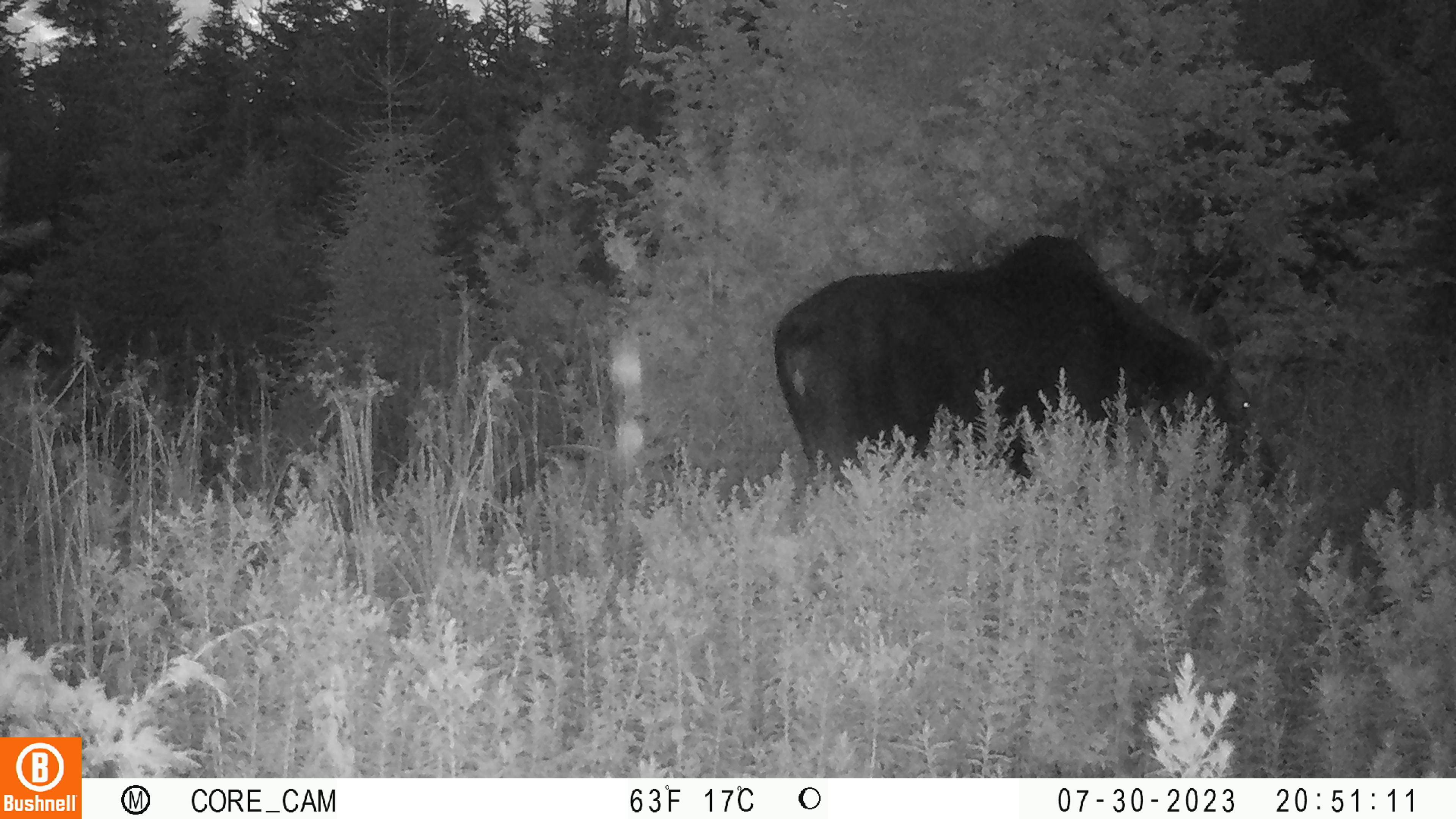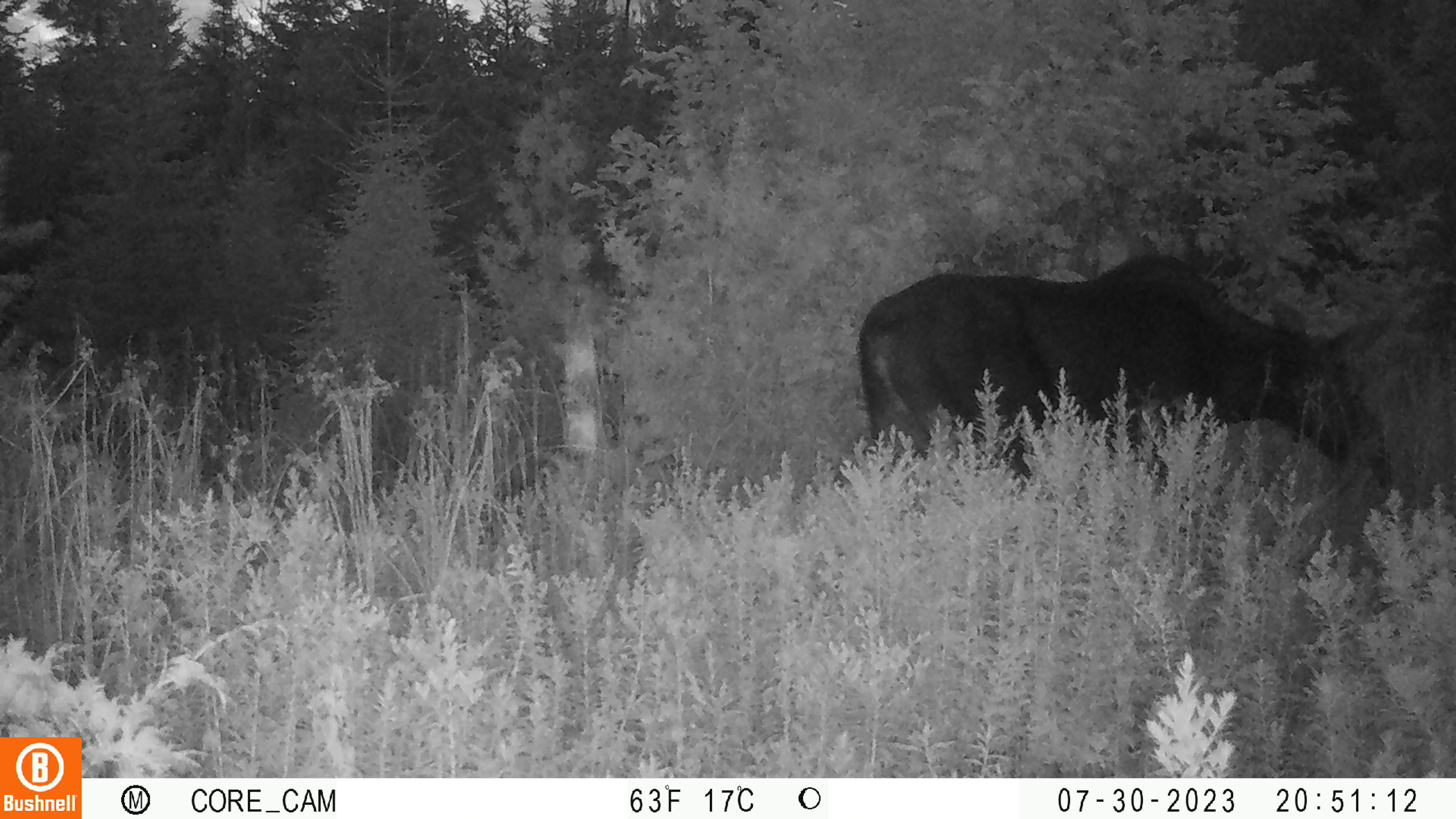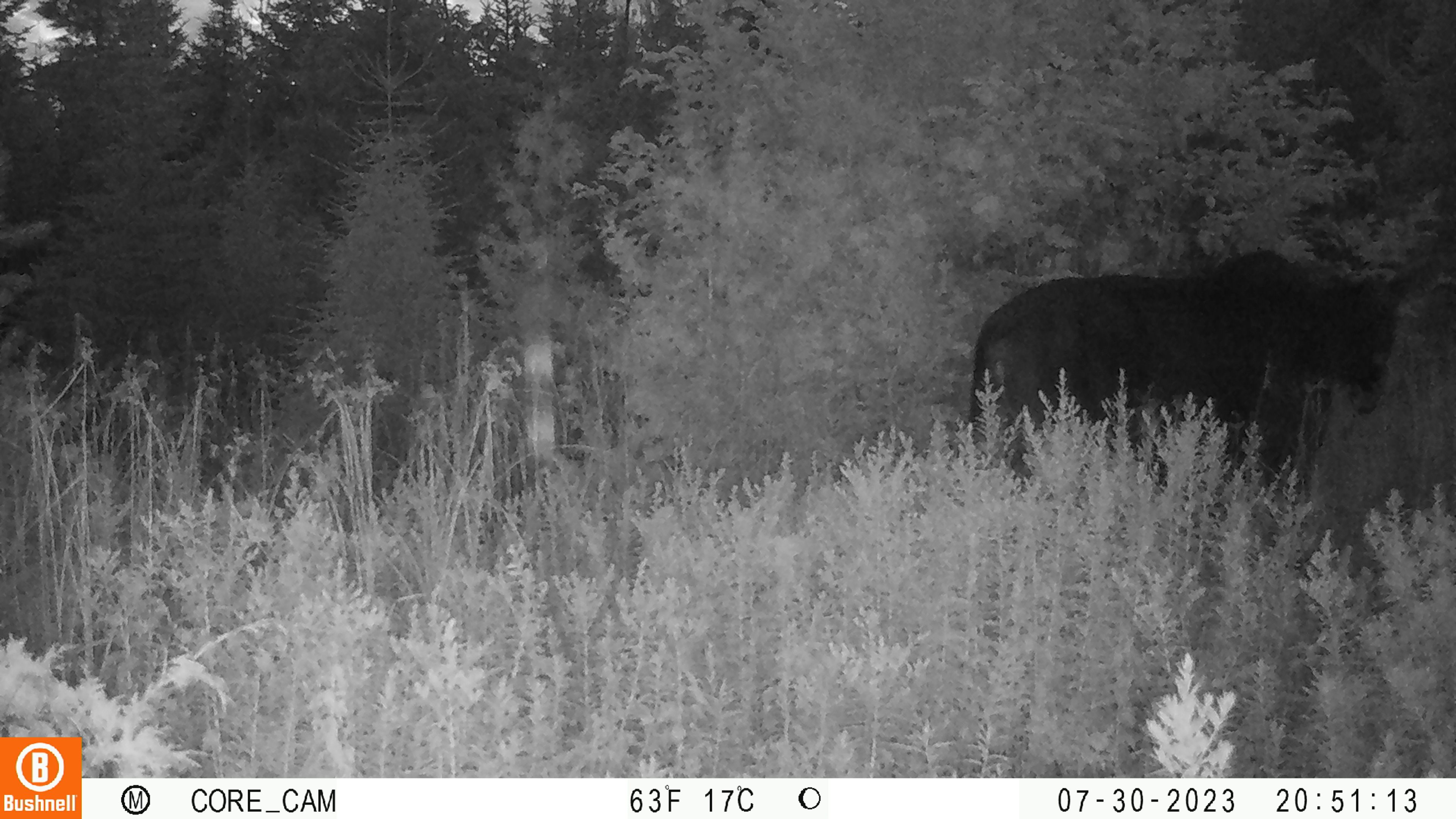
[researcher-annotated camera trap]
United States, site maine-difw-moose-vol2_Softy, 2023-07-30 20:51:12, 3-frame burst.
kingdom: Animalia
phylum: Chordata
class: Mammalia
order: Artiodactyla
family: Cervidae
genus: Alces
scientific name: Alces alces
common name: moose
Moose (Alces alces).